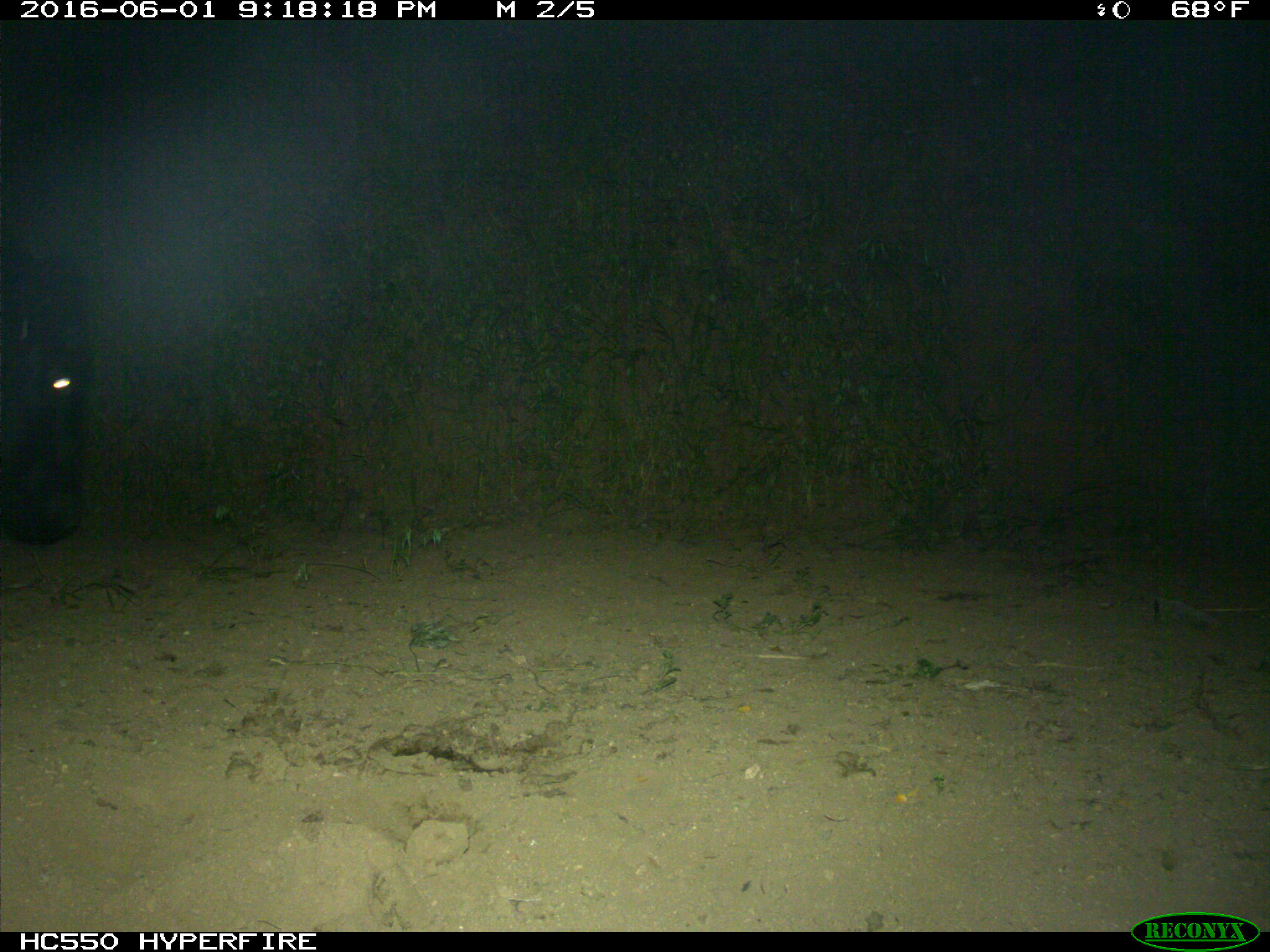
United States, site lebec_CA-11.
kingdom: Animalia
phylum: Chordata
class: Mammalia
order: Artiodactyla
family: Bovidae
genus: Bos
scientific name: Bos taurus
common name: domestic cow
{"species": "Bos taurus (domestic cow)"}